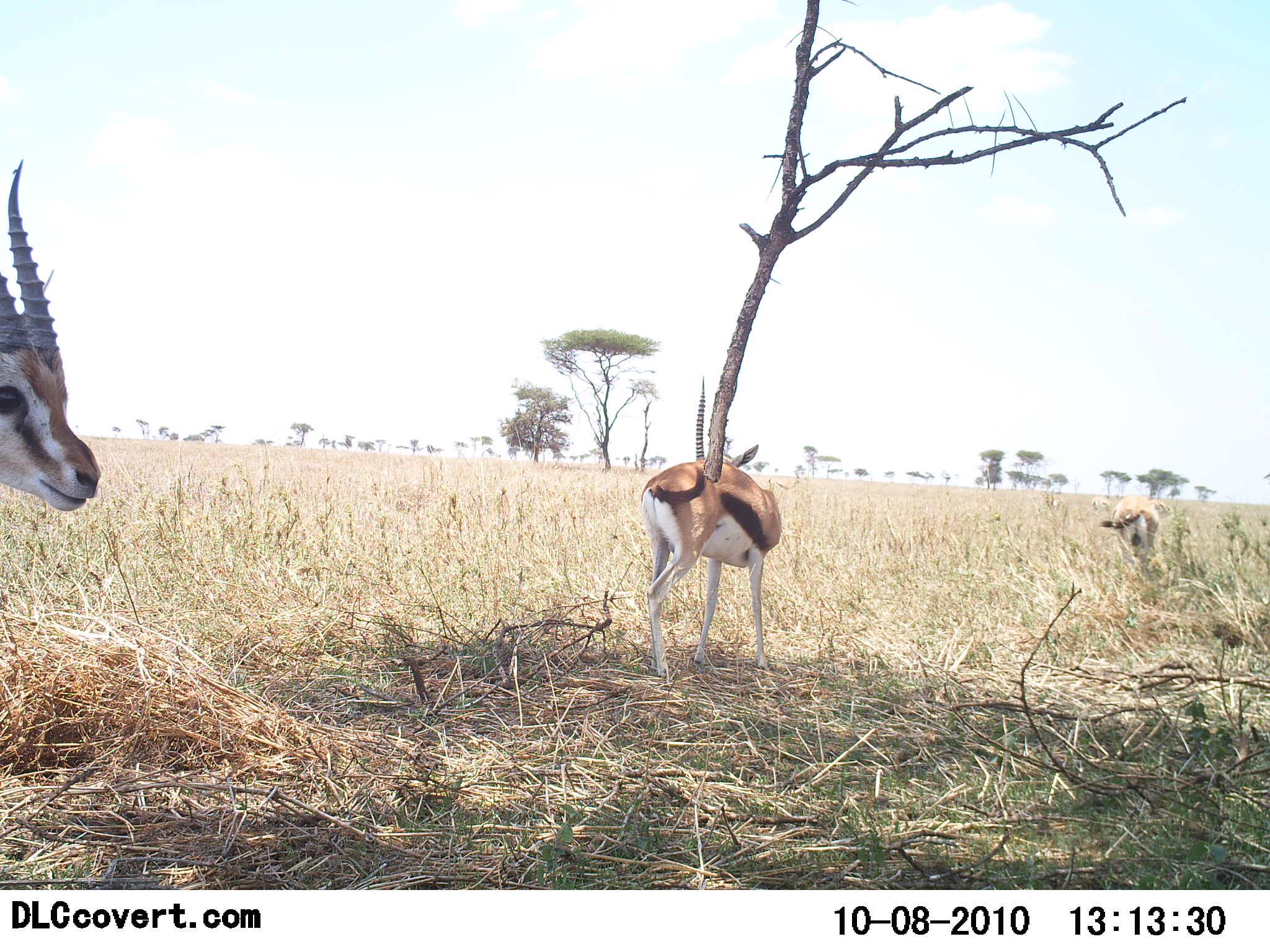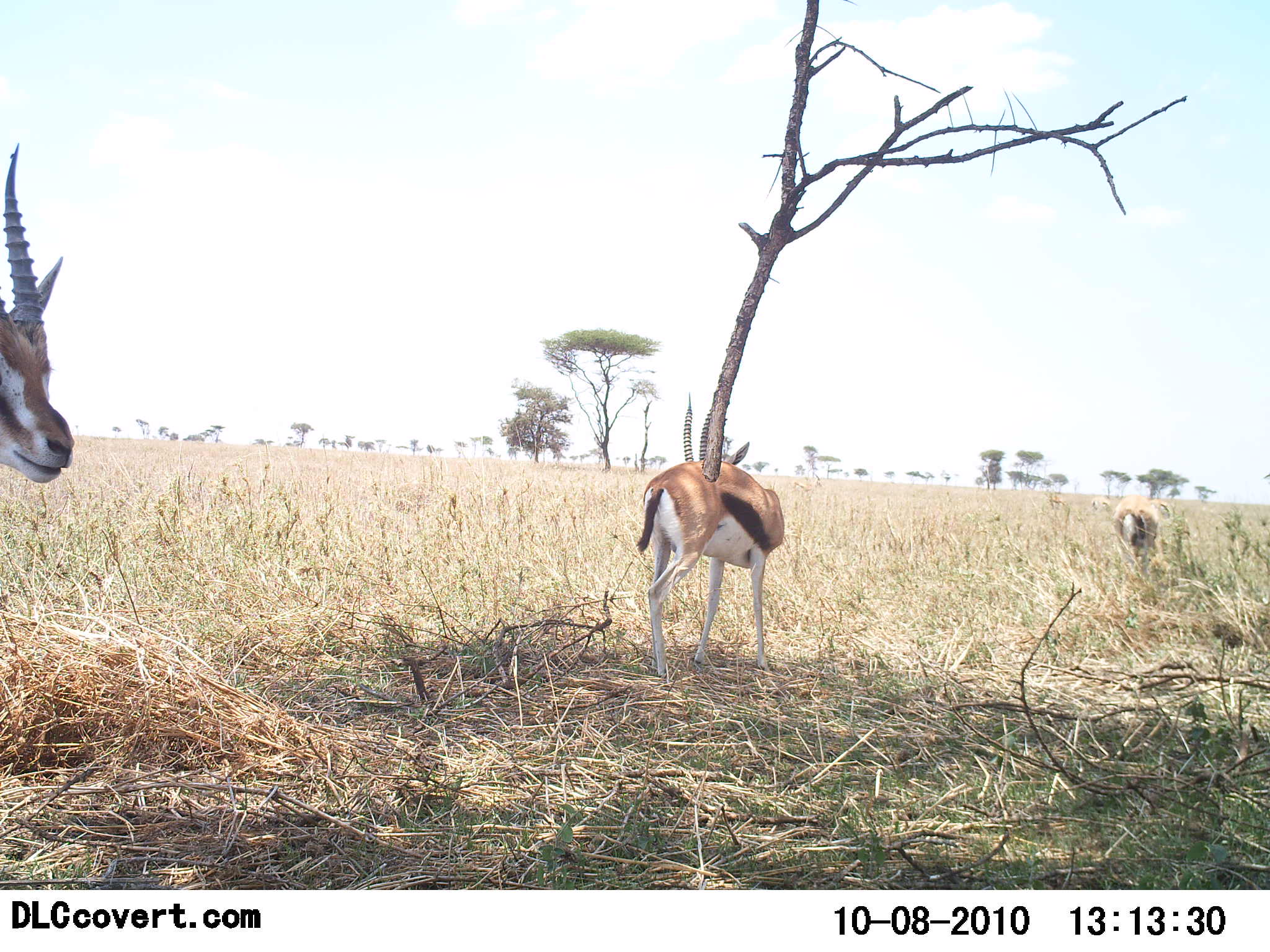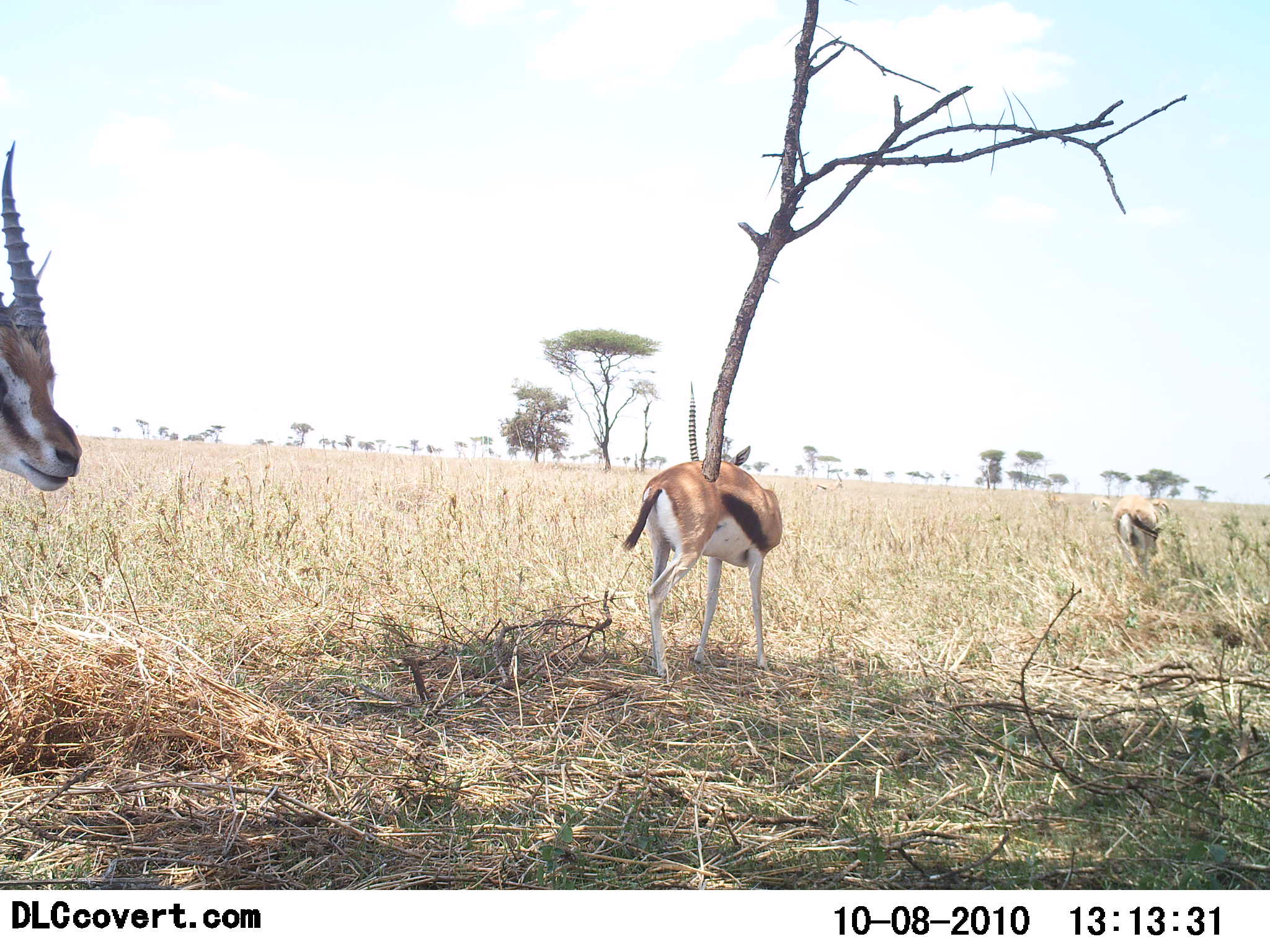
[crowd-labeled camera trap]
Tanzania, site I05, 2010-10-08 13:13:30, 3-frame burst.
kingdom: Animalia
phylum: Chordata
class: Mammalia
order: Artiodactyla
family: Bovidae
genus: Eudorcas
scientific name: Eudorcas thomsonii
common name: thomson's gazelle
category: gazellethomsons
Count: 3.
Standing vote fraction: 100%.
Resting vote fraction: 0%.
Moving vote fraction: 11%.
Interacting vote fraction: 0%.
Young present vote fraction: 0%.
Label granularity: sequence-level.